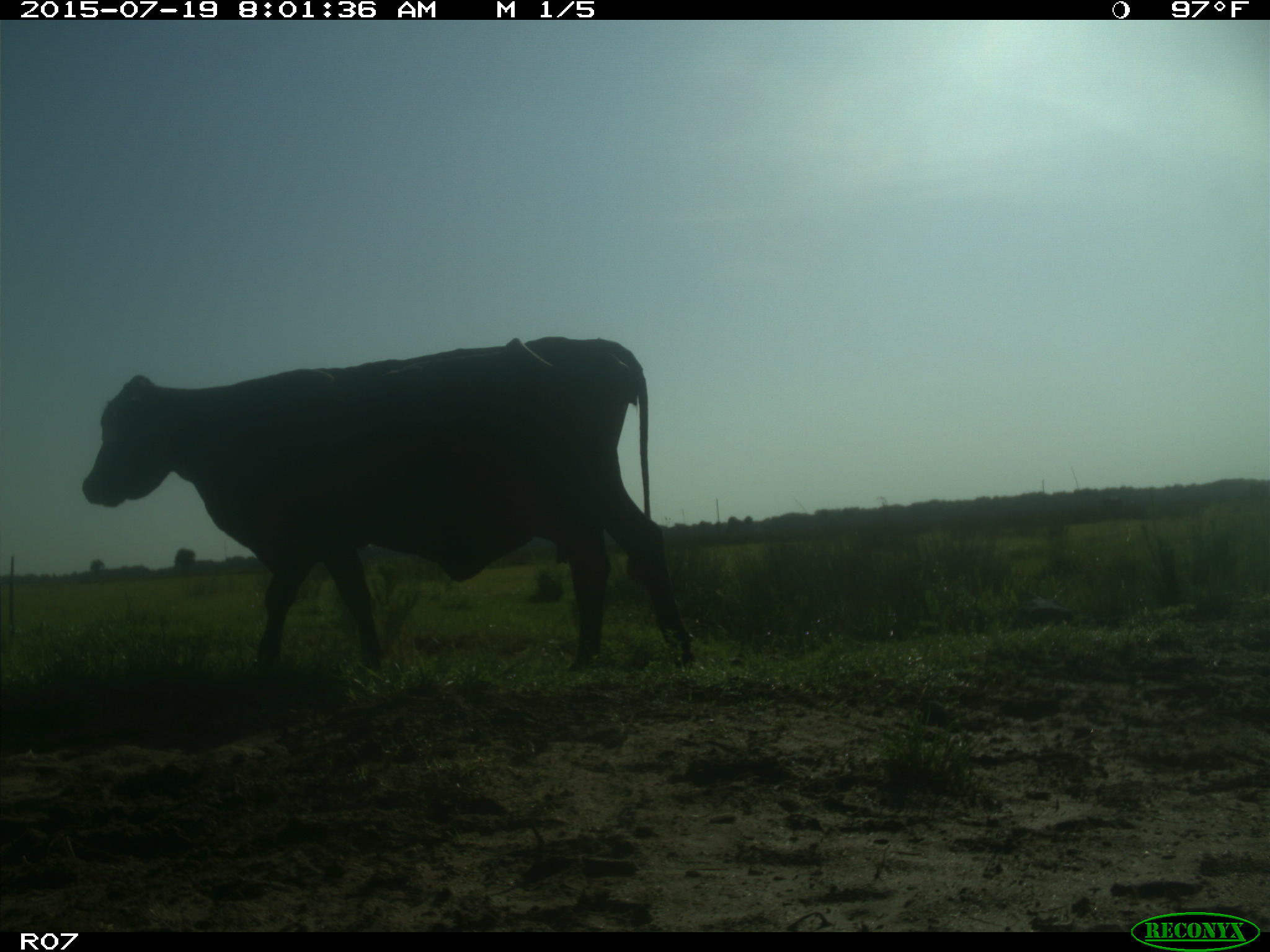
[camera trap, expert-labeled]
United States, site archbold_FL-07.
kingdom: Animalia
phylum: Chordata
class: Mammalia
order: Artiodactyla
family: Bovidae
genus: Bos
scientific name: Bos taurus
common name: domestic cow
Bos taurus (domestic cow).